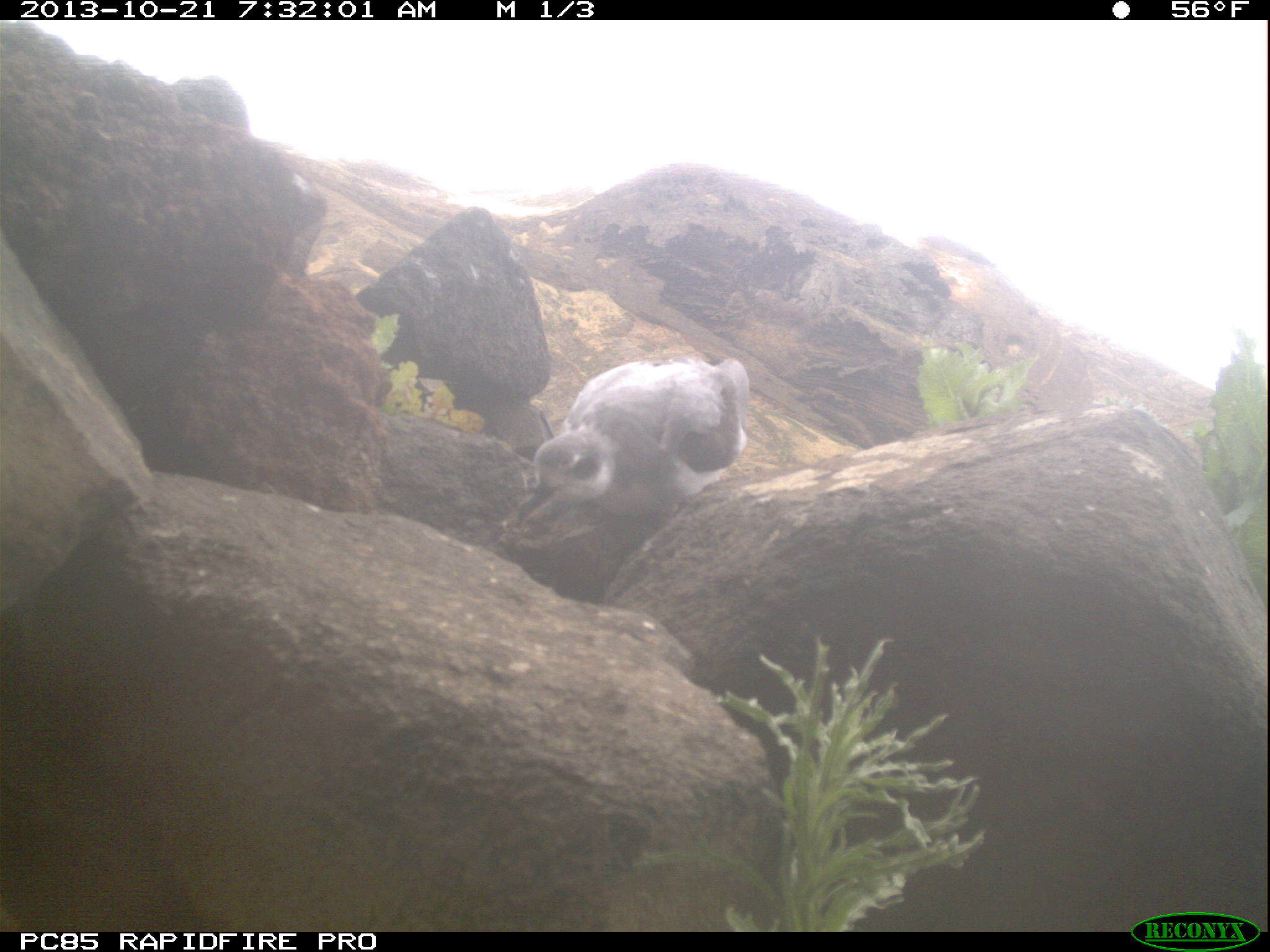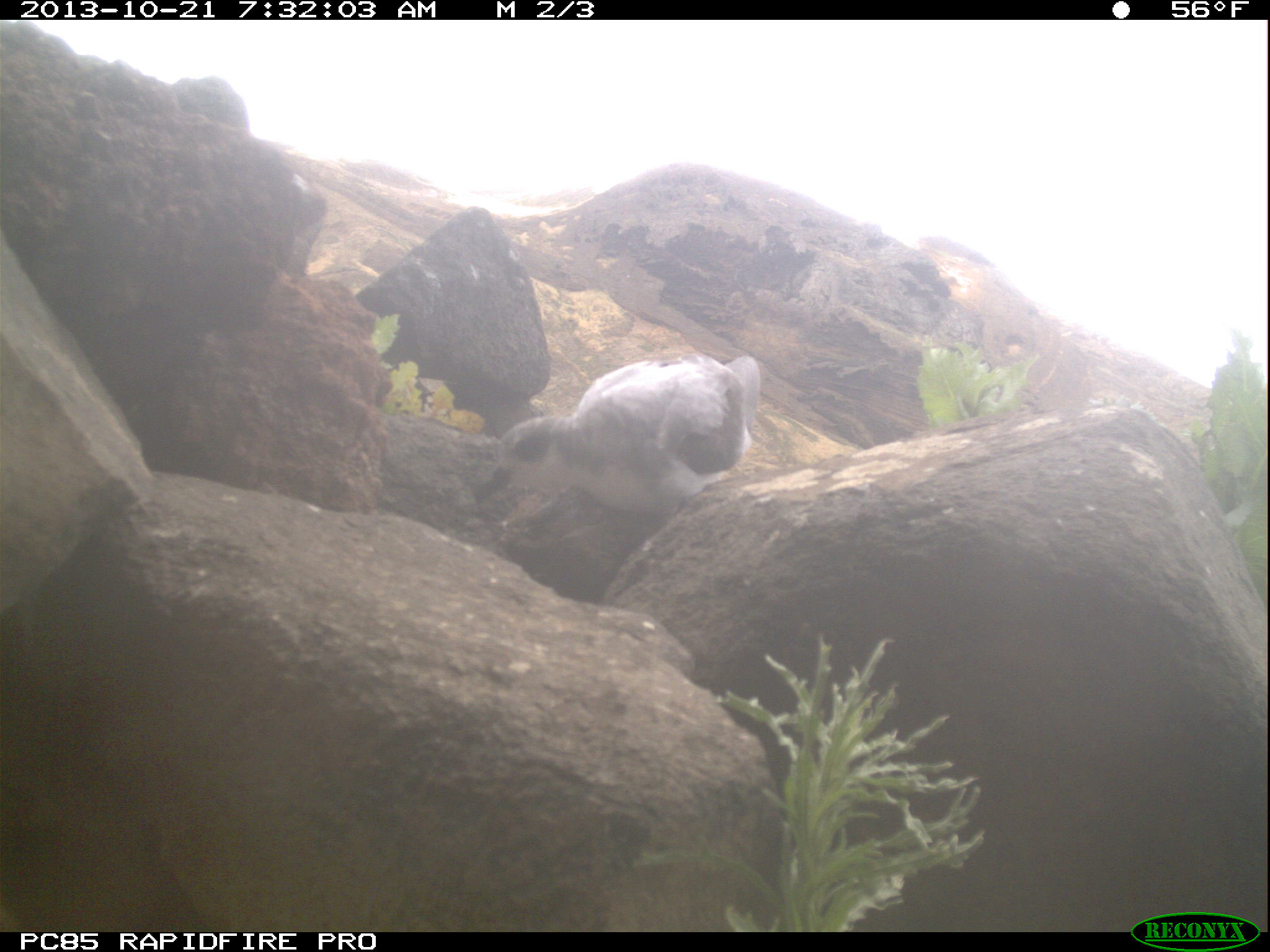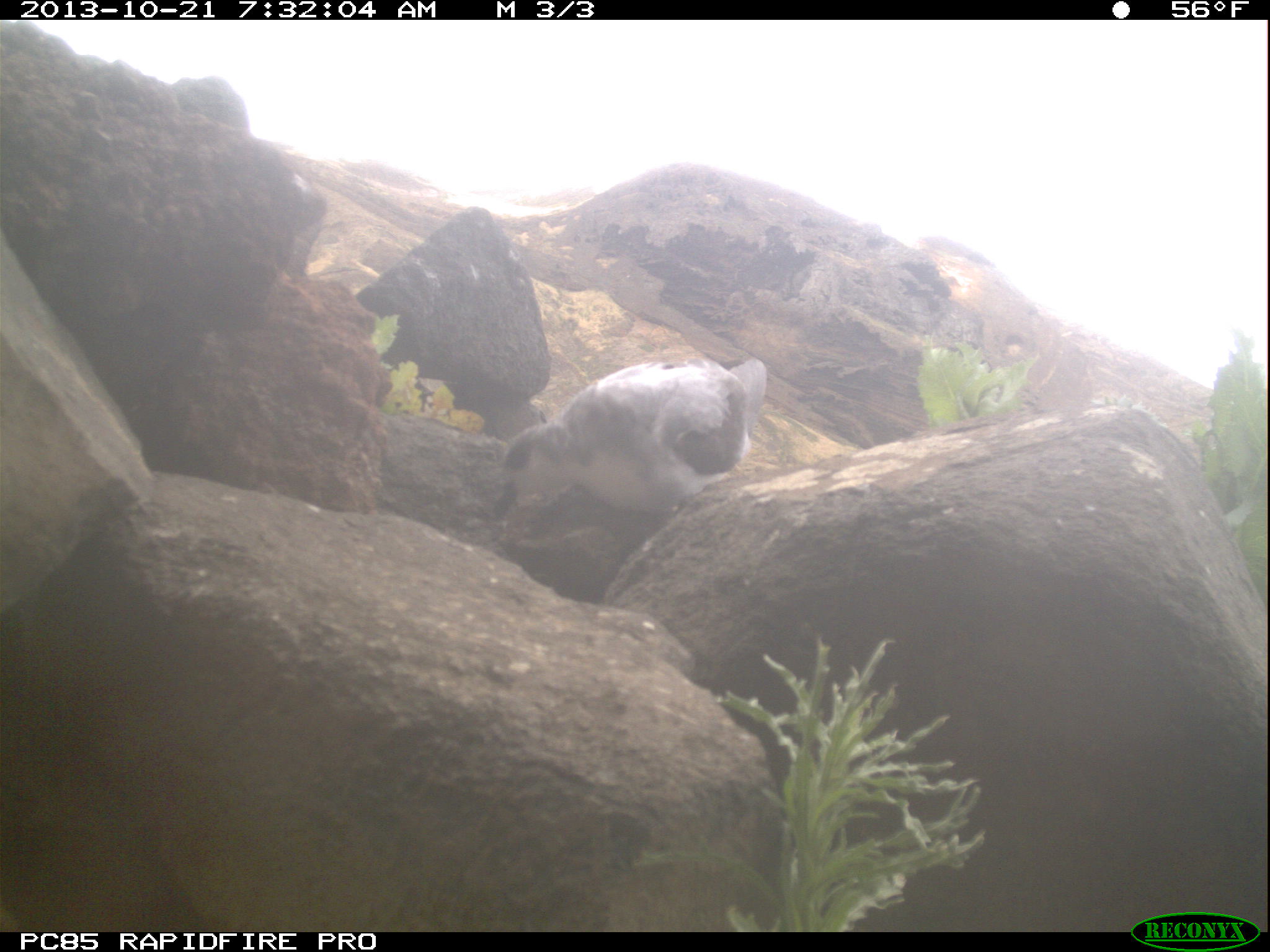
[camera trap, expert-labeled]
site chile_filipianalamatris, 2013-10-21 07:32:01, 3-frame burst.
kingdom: Animalia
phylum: Chordata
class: Aves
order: Procellariiformes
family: Procellariidae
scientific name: Procellariidae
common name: petrel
Petrel (Procellariidae).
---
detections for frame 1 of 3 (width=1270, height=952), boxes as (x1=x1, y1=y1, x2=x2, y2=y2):
petrel: (x1=504, y1=346, x2=759, y2=537)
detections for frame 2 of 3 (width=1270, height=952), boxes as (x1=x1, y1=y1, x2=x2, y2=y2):
petrel: (x1=479, y1=350, x2=764, y2=524)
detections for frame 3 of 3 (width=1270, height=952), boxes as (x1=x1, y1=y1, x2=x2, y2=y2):
petrel: (x1=485, y1=353, x2=769, y2=529)